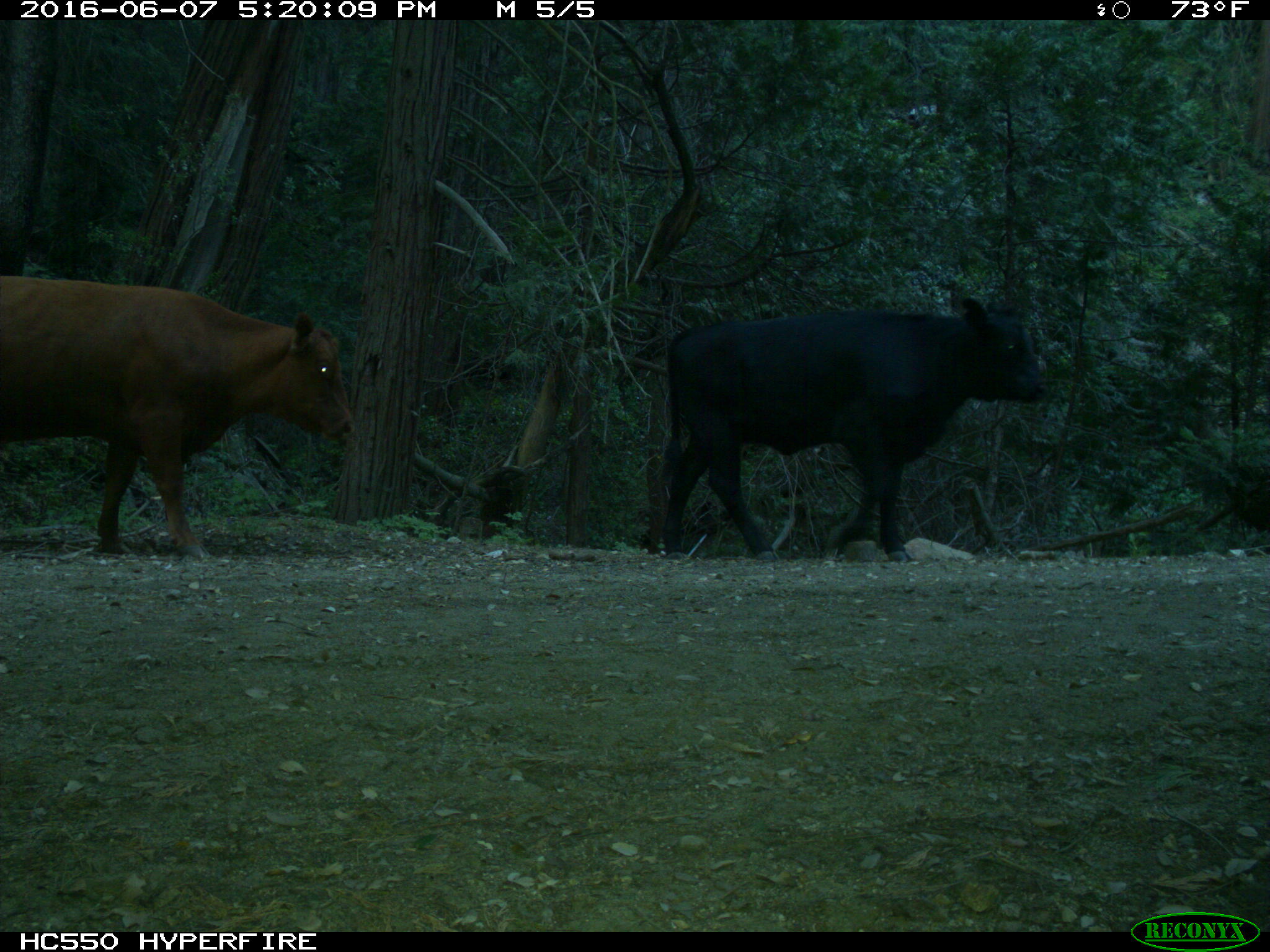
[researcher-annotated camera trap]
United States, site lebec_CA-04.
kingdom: Animalia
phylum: Chordata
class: Mammalia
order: Artiodactyla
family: Bovidae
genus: Bos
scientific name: Bos taurus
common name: domestic cow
Bos taurus (domestic cow).